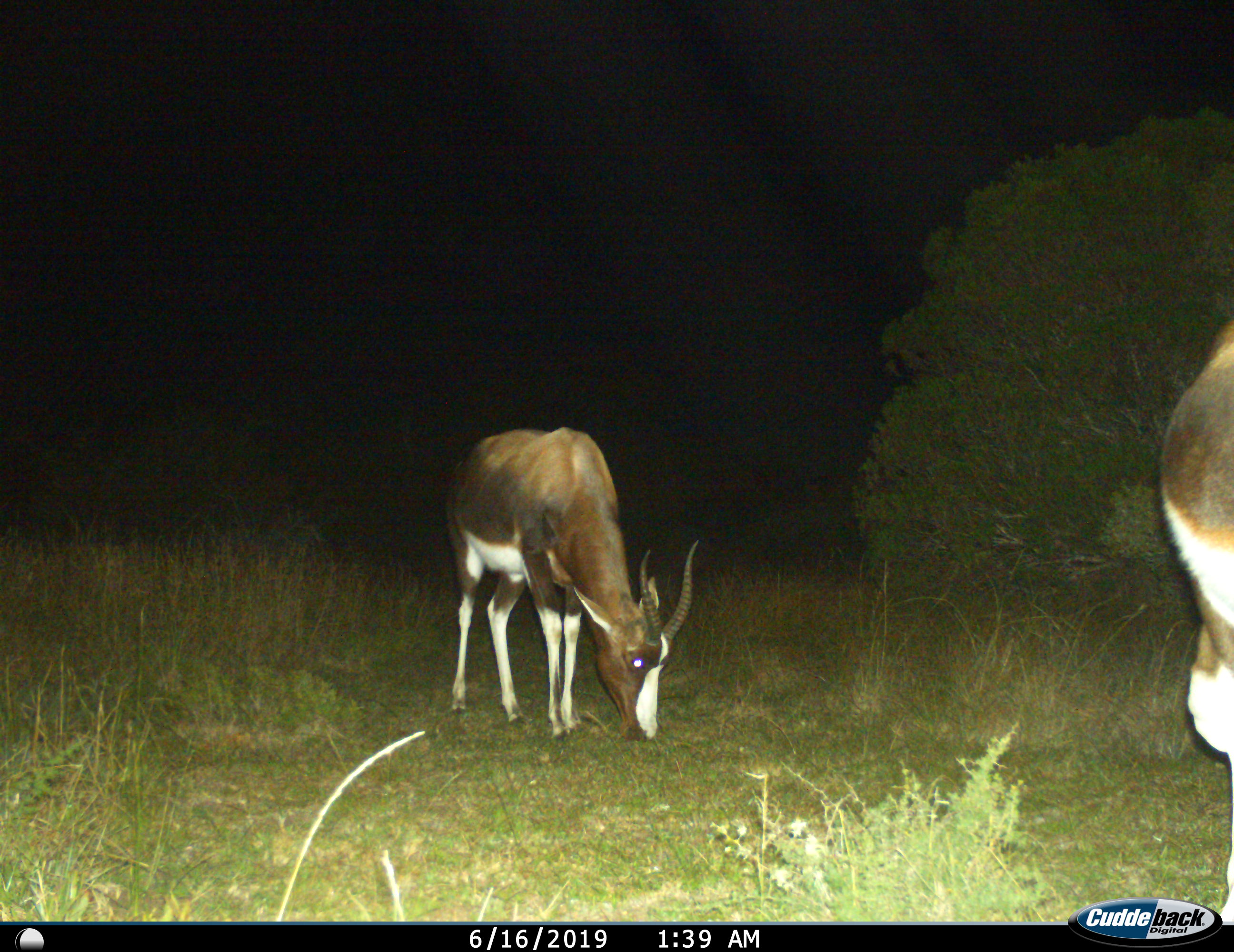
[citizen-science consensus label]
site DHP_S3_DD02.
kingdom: Animalia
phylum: Chordata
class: Mammalia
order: Artiodactyla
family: Bovidae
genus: Damaliscus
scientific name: Damaliscus pygargus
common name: bontebok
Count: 2.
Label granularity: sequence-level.